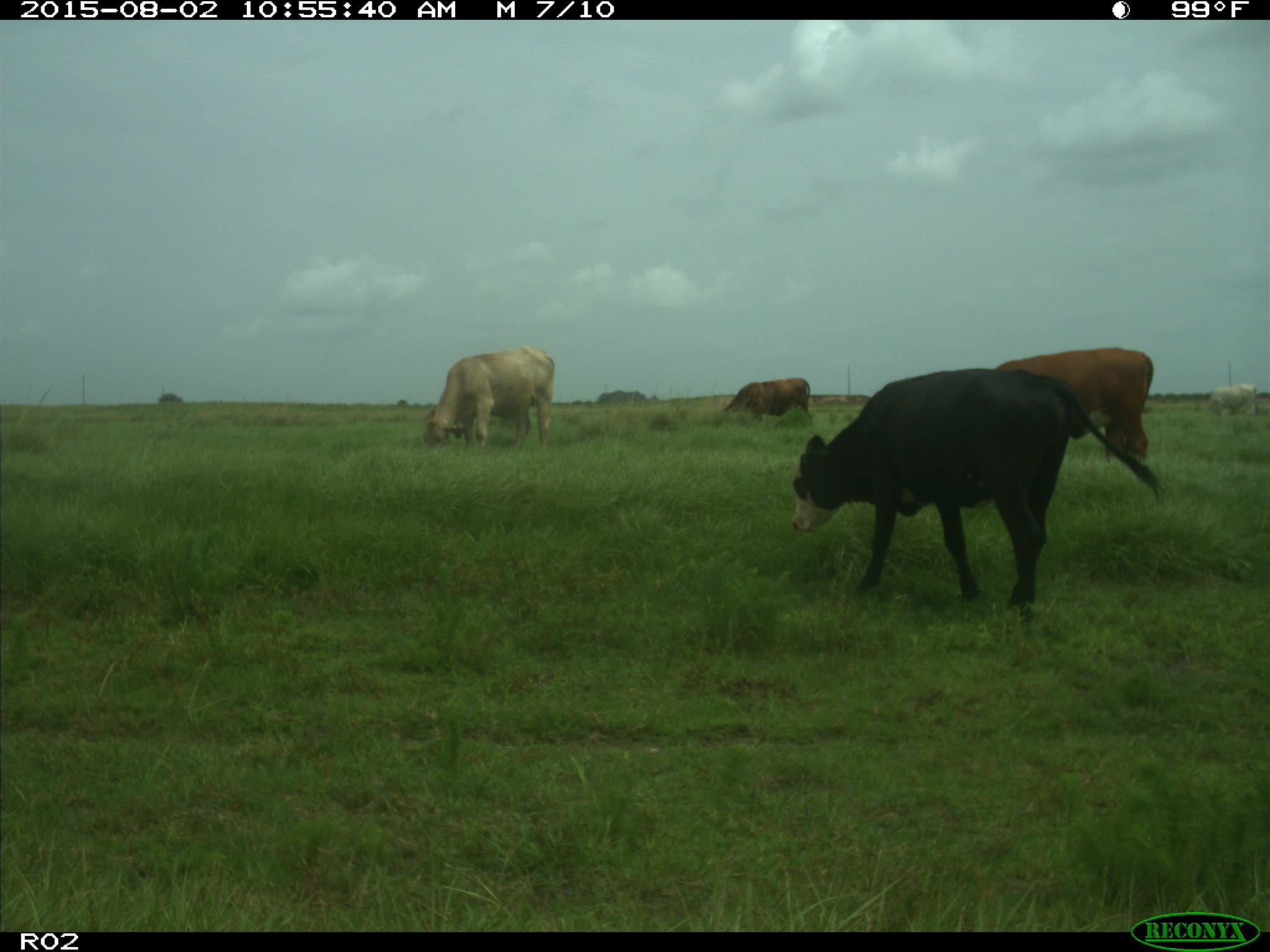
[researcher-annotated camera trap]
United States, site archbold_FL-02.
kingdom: Animalia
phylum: Chordata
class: Mammalia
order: Artiodactyla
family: Bovidae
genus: Bos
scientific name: Bos taurus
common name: domestic cow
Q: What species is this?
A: Bos taurus (domestic cow).